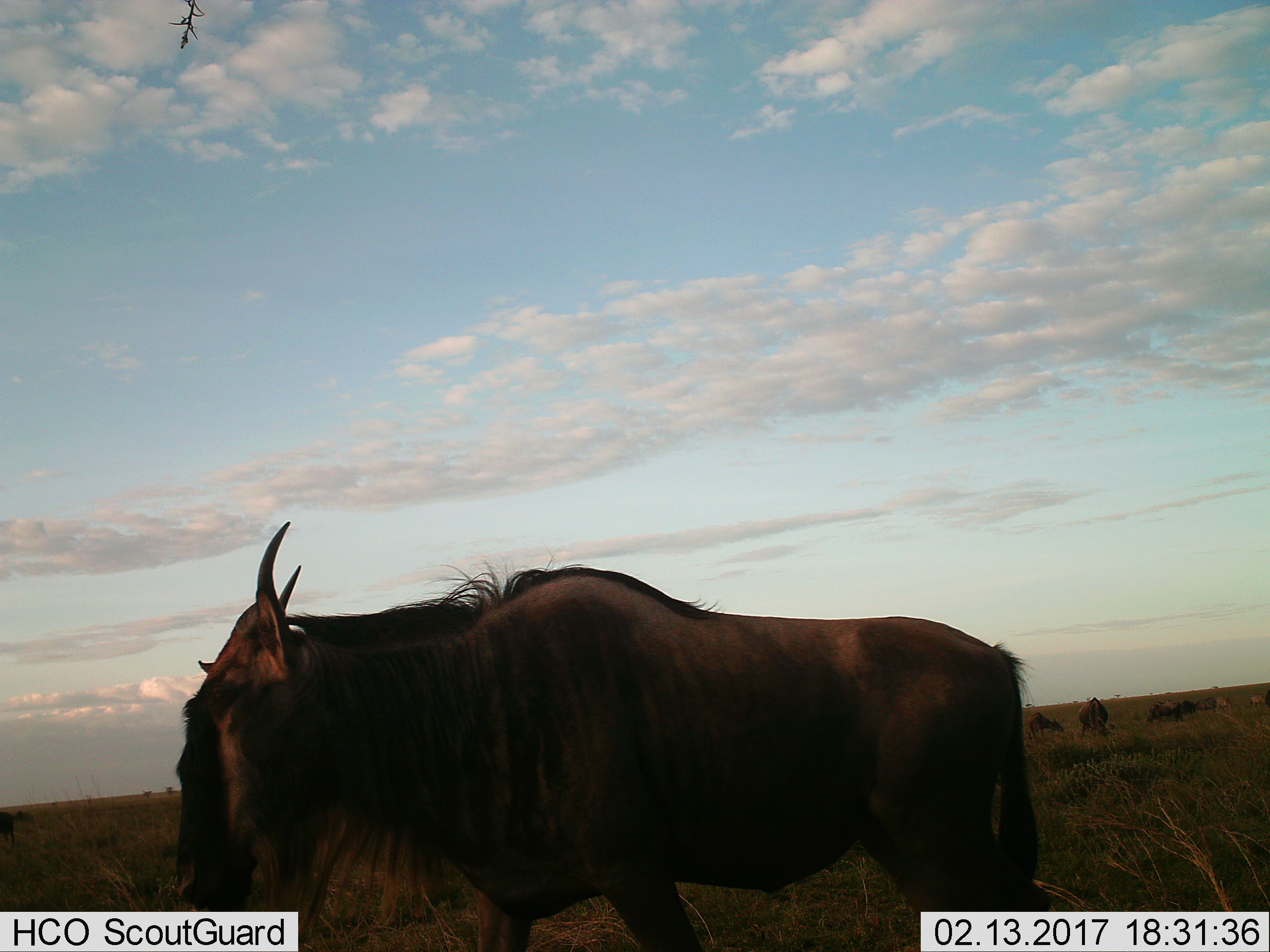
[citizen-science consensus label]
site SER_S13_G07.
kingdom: Animalia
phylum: Chordata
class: Mammalia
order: Artiodactyla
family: Bovidae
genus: Connochaetes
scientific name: Connochaetes taurinus taurinus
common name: blue wildebeest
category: wildebeestblue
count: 5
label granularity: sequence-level